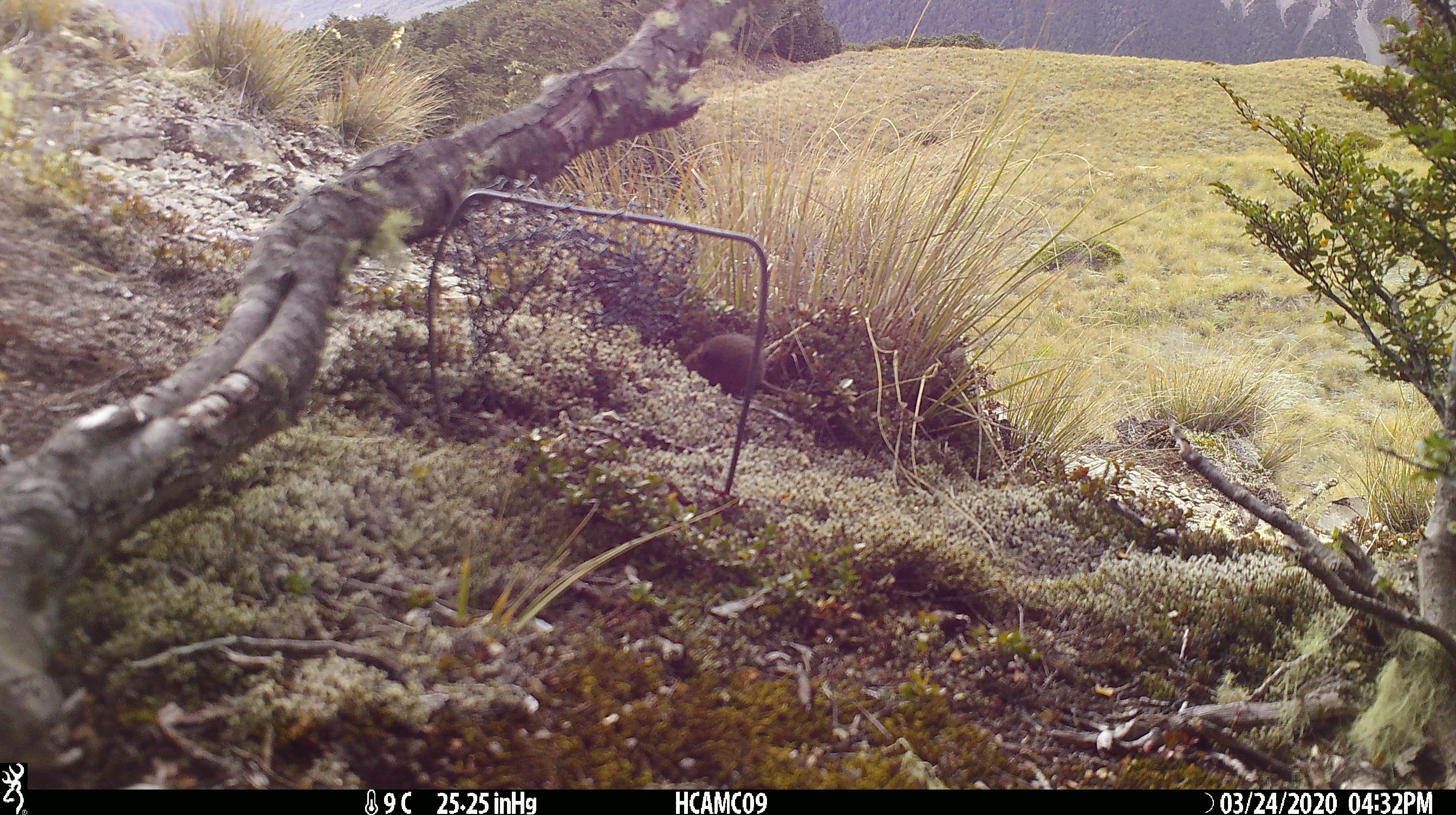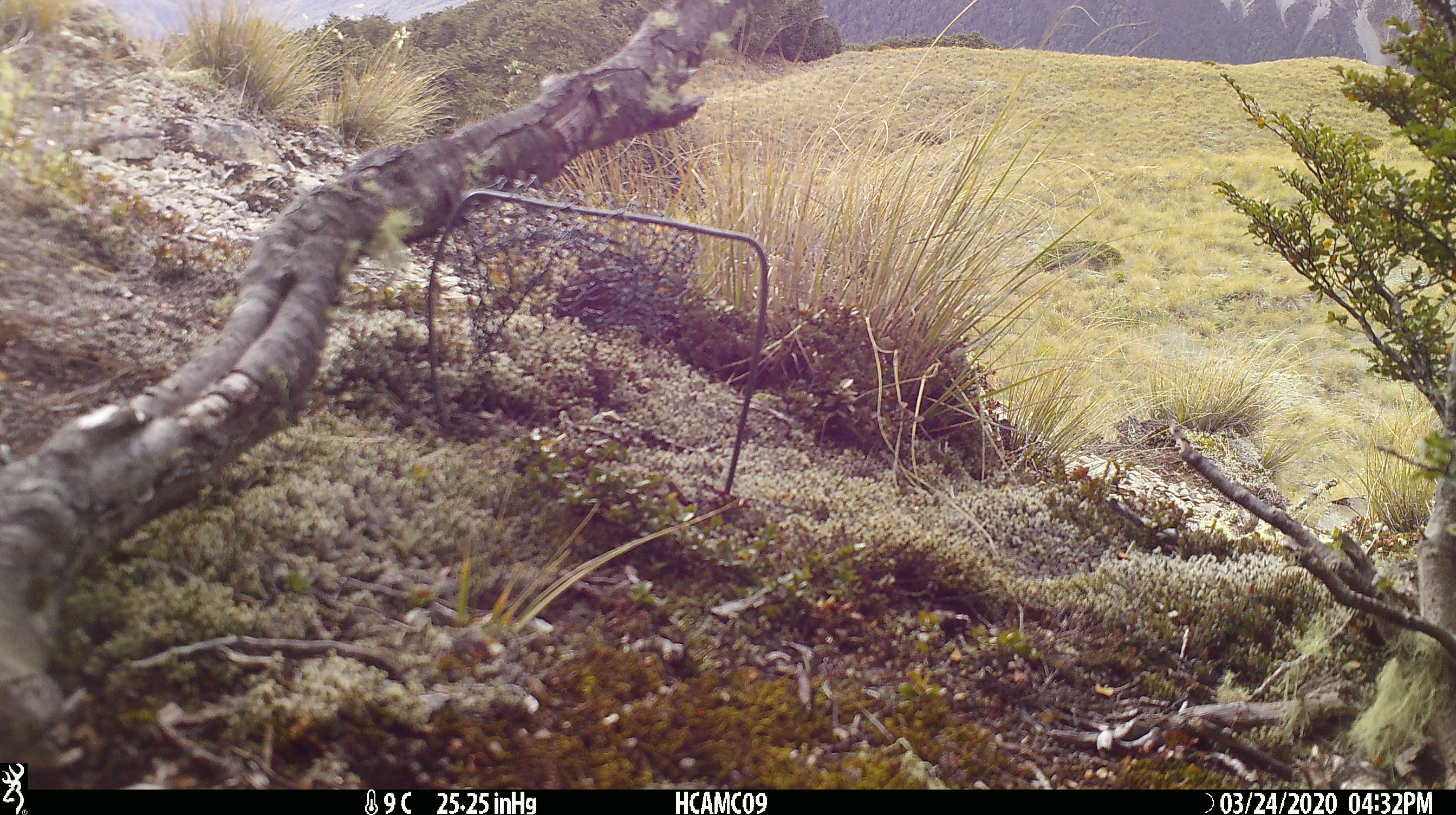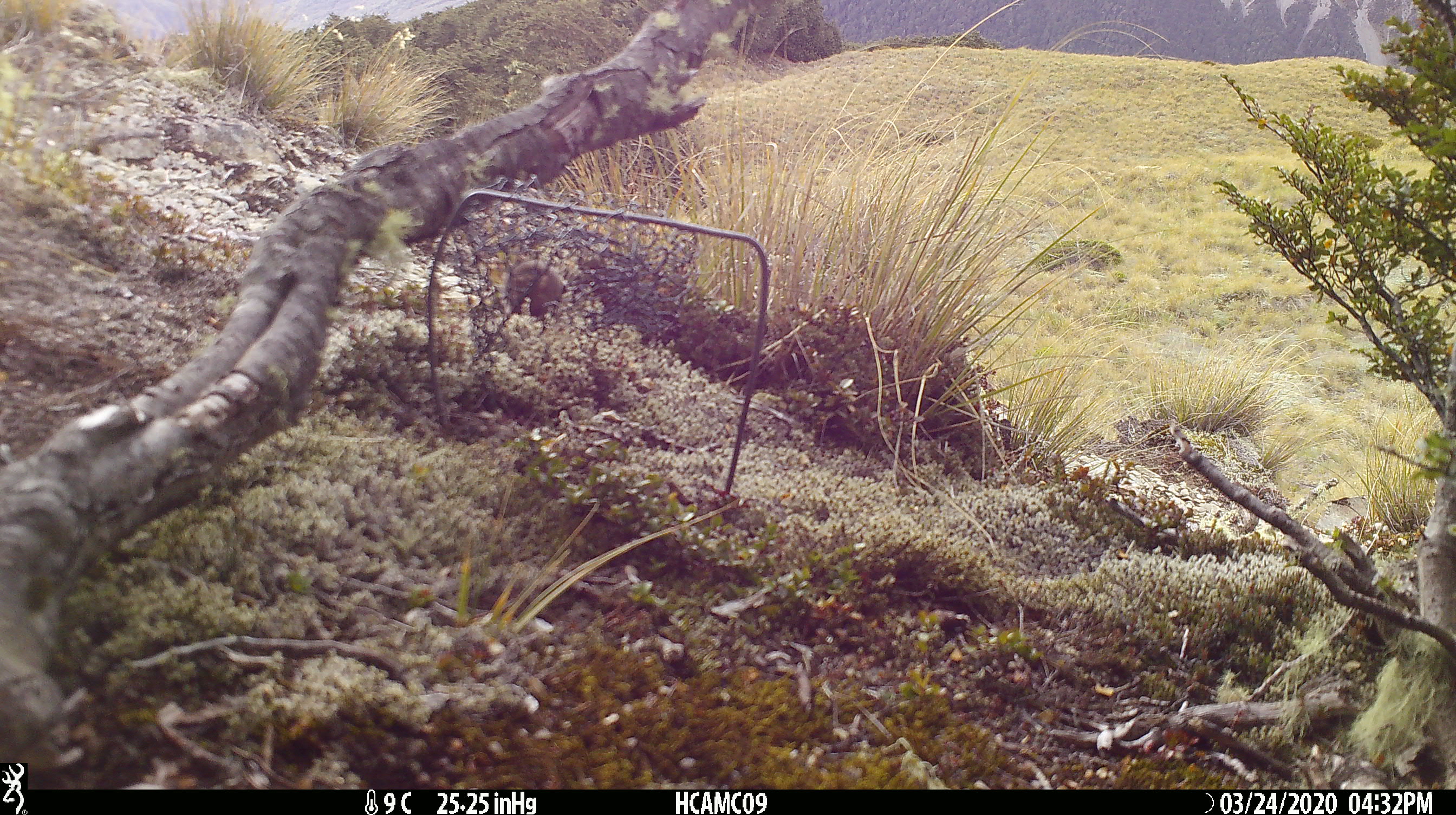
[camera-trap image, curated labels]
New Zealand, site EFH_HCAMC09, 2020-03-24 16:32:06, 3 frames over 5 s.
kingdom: Animalia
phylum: Chordata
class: Mammalia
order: Rodentia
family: Muridae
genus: Mus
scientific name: Mus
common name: mouse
Mouse (Mus).